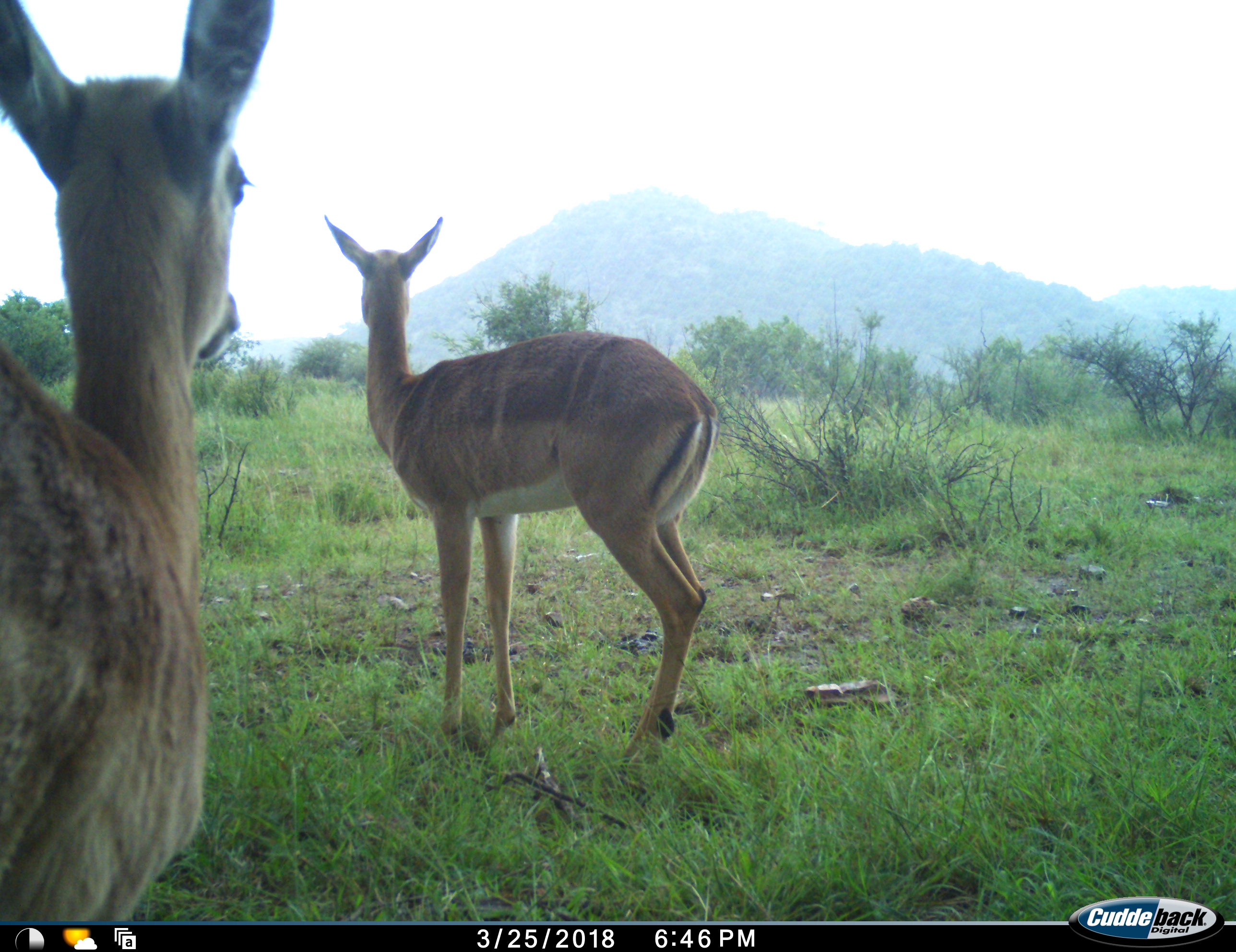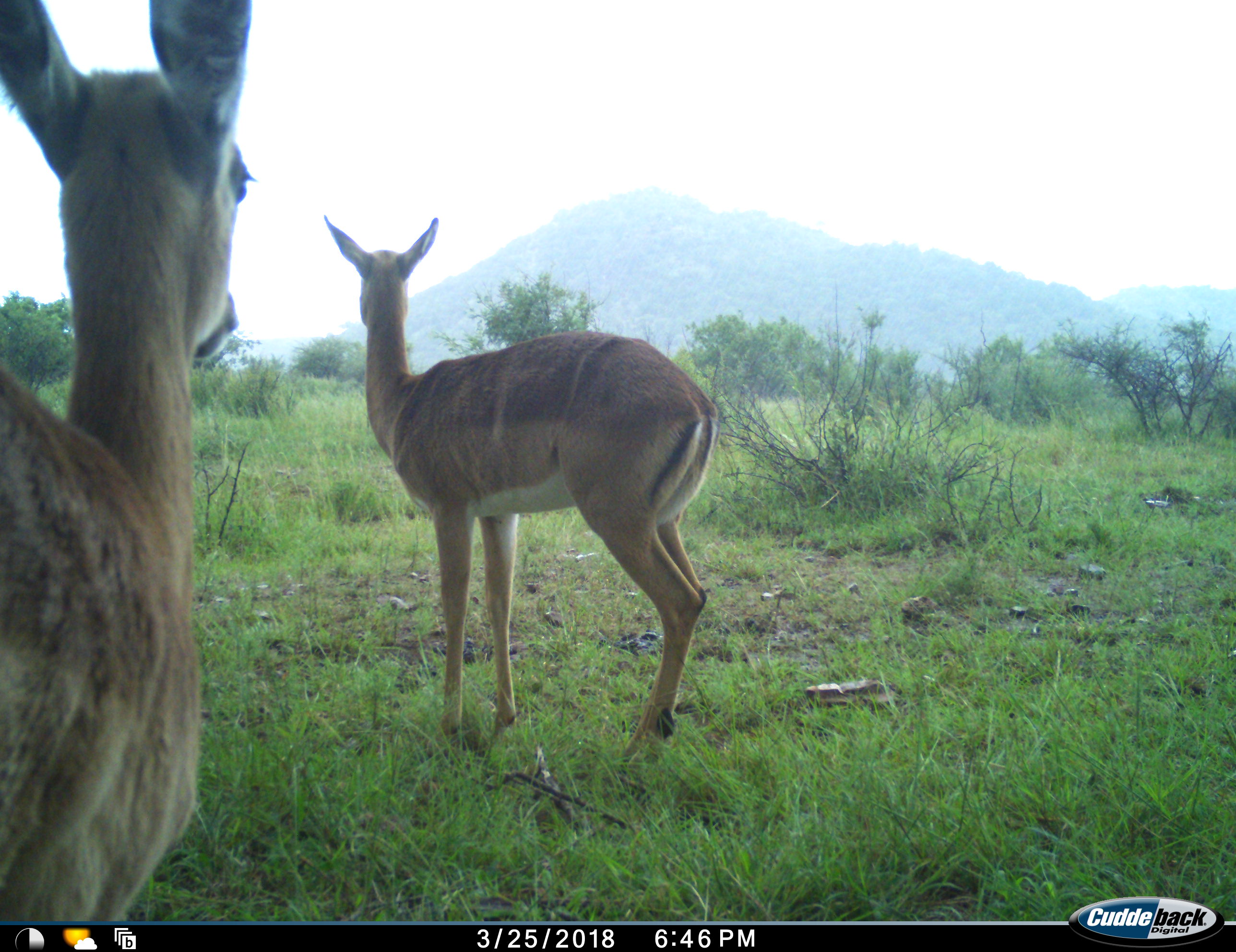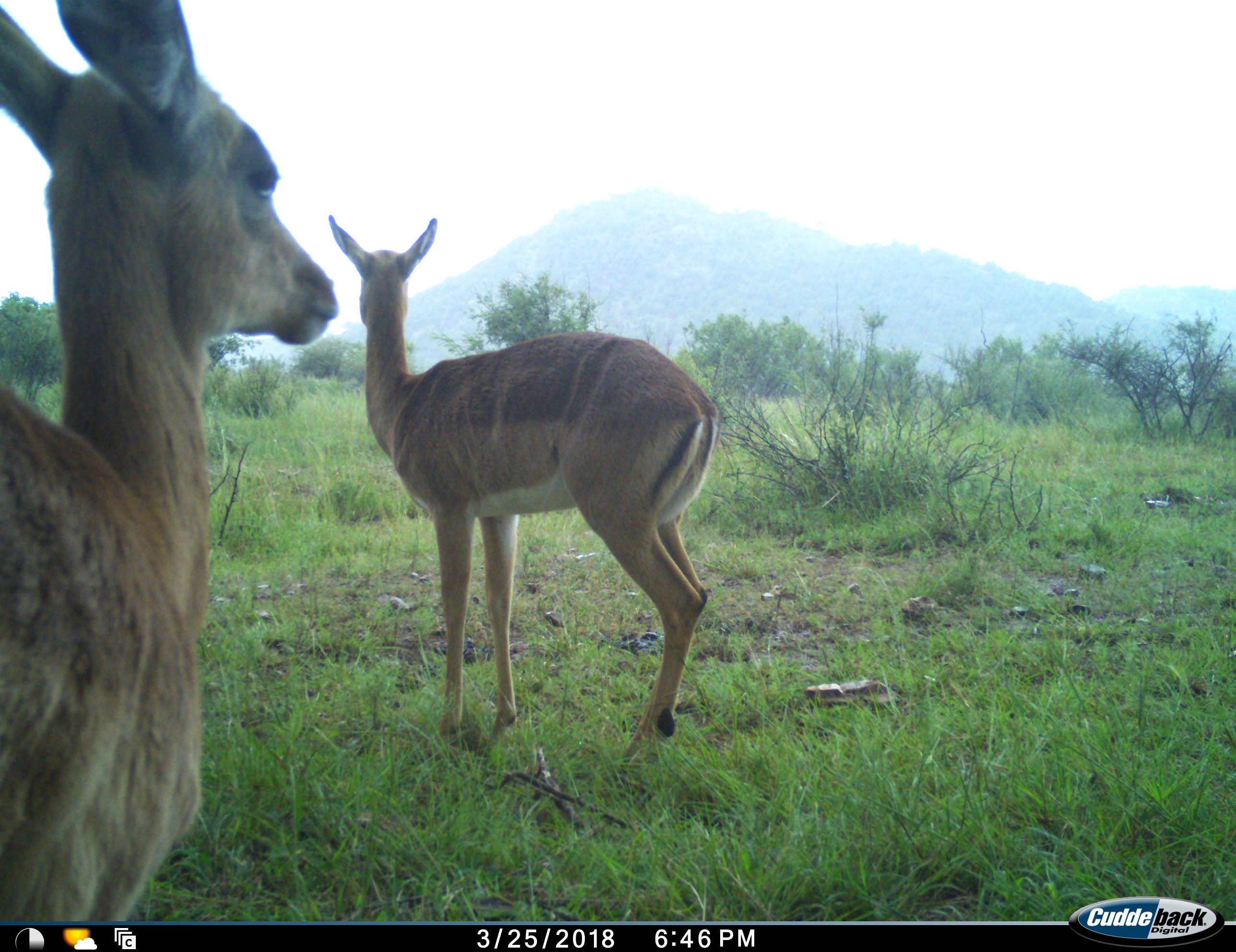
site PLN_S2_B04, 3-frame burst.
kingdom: Animalia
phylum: Chordata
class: Mammalia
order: Artiodactyla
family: Bovidae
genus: Aepyceros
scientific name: Aepyceros melampus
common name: impala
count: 2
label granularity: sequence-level